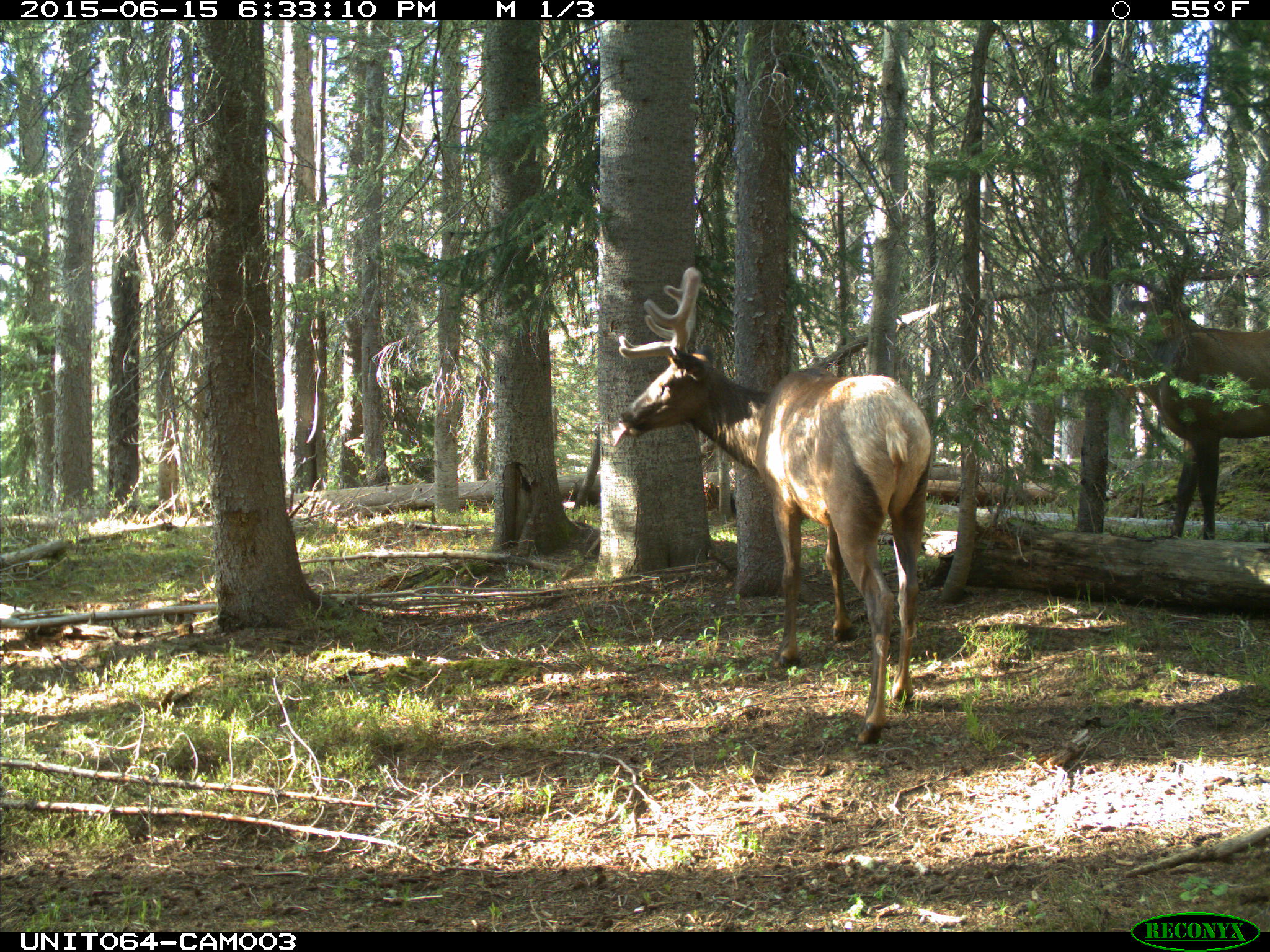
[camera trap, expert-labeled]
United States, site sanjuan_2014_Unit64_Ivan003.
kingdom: Animalia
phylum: Chordata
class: Mammalia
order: Artiodactyla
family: Cervidae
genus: Cervus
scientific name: Cervus elaphus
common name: red deer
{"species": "Cervus elaphus (red deer)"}